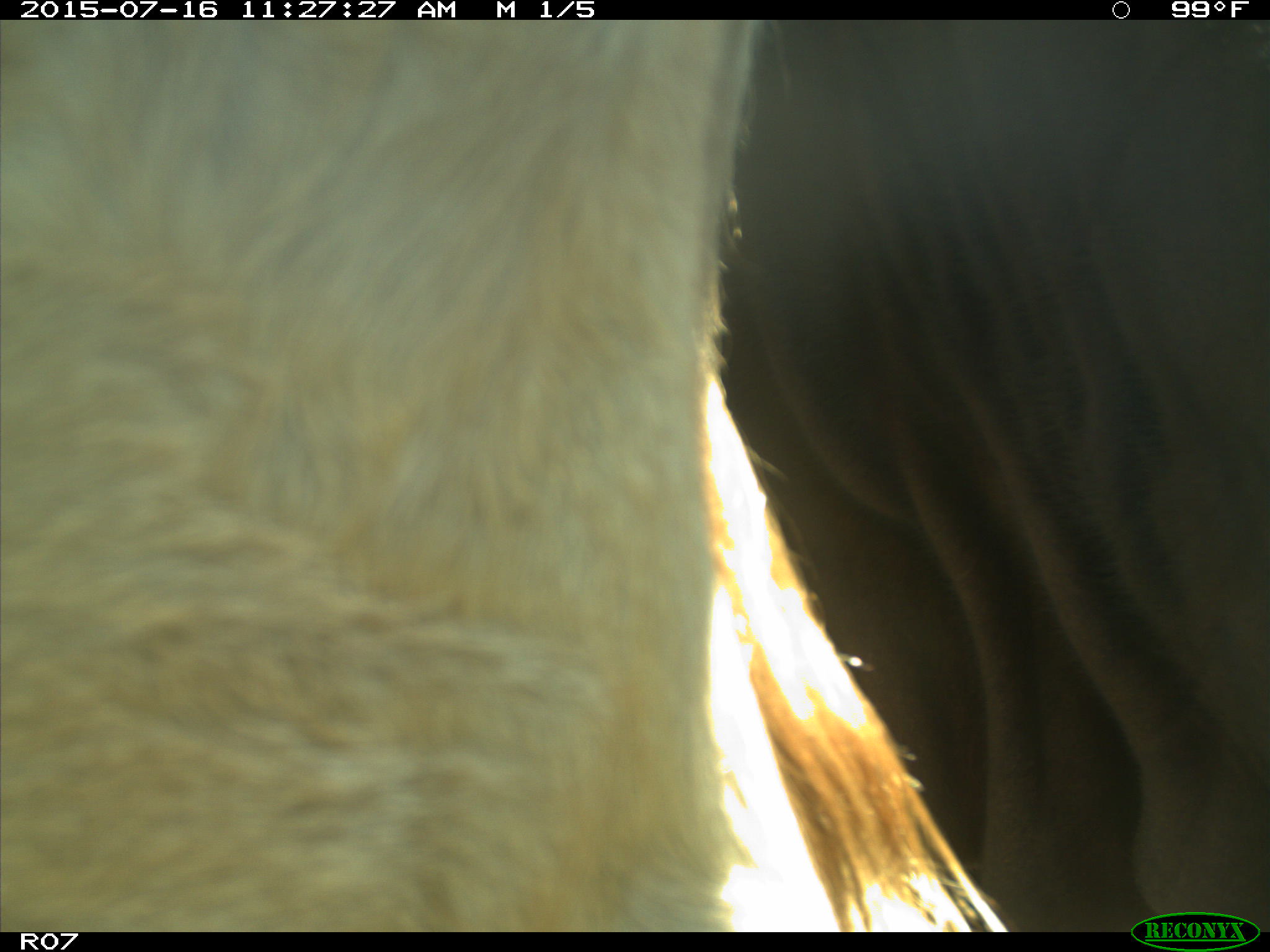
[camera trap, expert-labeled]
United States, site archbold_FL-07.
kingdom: Animalia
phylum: Chordata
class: Mammalia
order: Artiodactyla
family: Bovidae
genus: Bos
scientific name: Bos taurus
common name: domestic cow